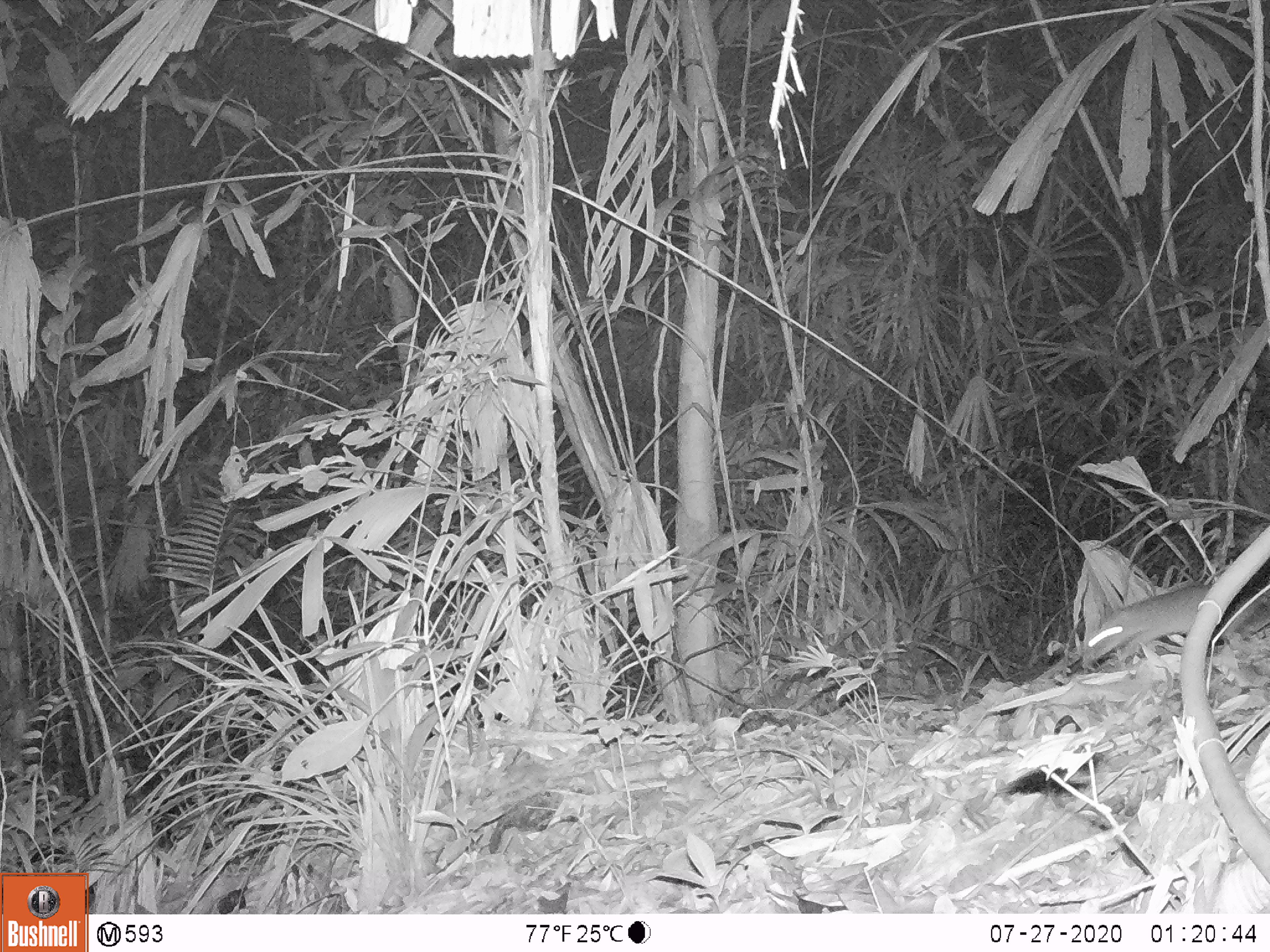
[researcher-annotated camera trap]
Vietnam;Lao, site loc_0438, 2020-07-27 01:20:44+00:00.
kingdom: Animalia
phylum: Chordata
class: Mammalia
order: Rodentia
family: Muridae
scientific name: Muridae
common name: old-world mice and rats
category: unidentified murid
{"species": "unidentified murid (old-world mice and rats) (Muridae)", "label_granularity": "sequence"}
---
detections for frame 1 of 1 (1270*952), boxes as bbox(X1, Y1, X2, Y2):
unidentified murid: bbox(1080, 584, 1210, 669)